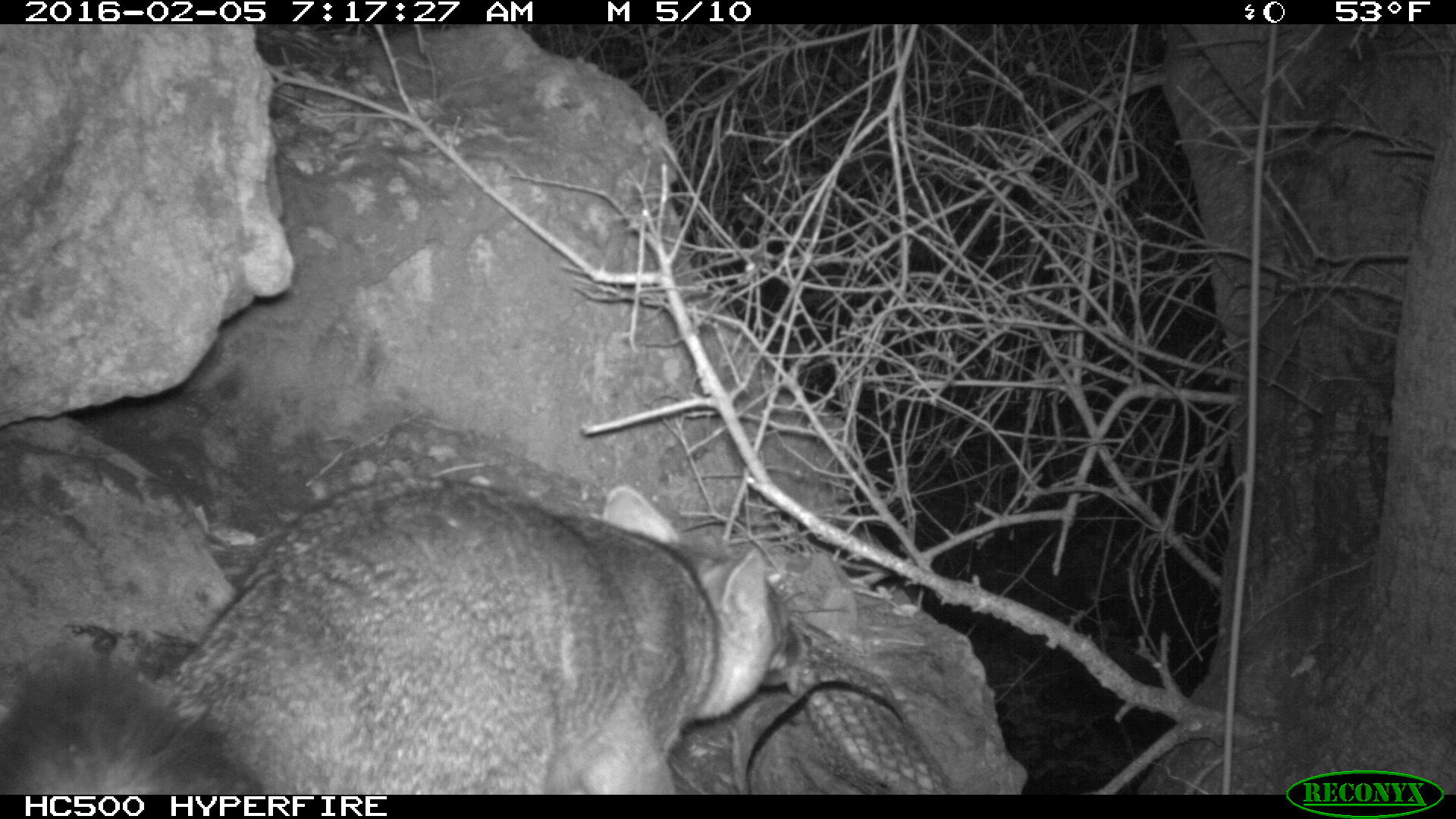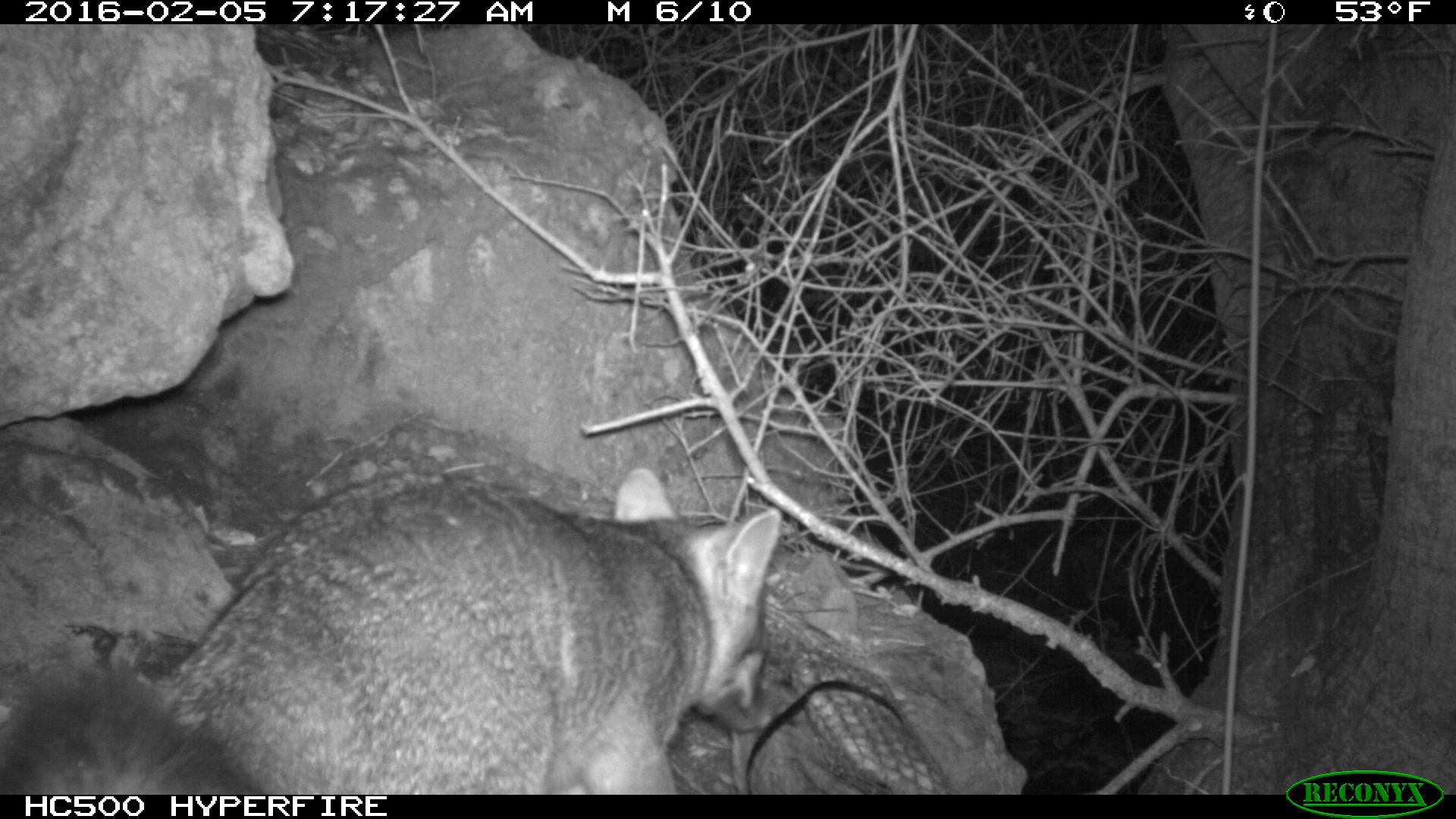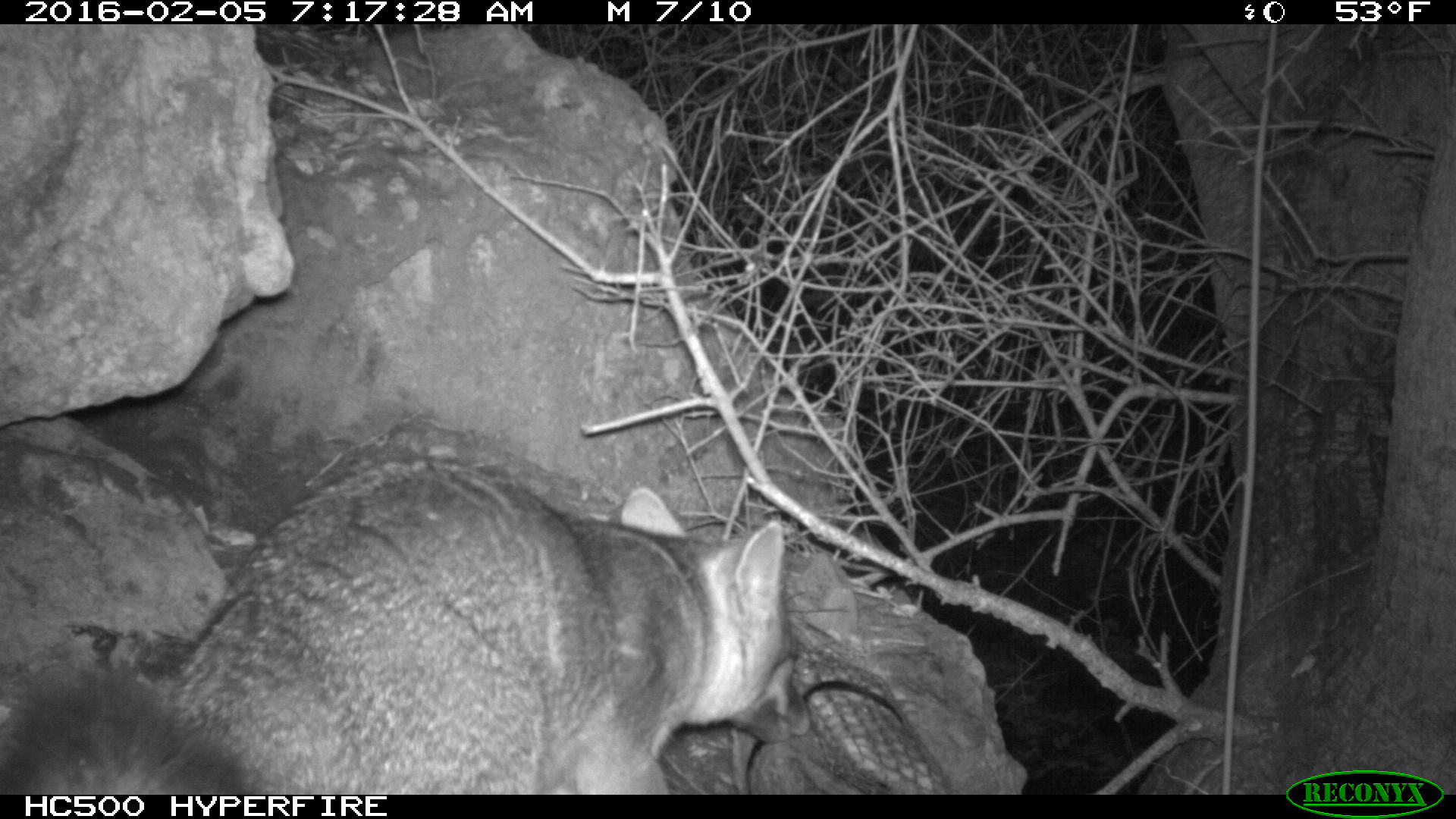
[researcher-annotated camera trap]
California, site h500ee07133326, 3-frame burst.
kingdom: Animalia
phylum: Chordata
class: Mammalia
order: Carnivora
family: Canidae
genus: Urocyon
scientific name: Urocyon littoralis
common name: island fox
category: fox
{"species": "fox (island fox) (Urocyon littoralis)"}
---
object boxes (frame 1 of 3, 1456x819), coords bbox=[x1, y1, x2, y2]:
fox: bbox=[0, 484, 815, 796]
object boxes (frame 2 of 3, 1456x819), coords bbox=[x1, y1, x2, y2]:
fox: bbox=[0, 469, 782, 792]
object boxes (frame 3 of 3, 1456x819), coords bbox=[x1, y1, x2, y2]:
fox: bbox=[0, 461, 812, 794]